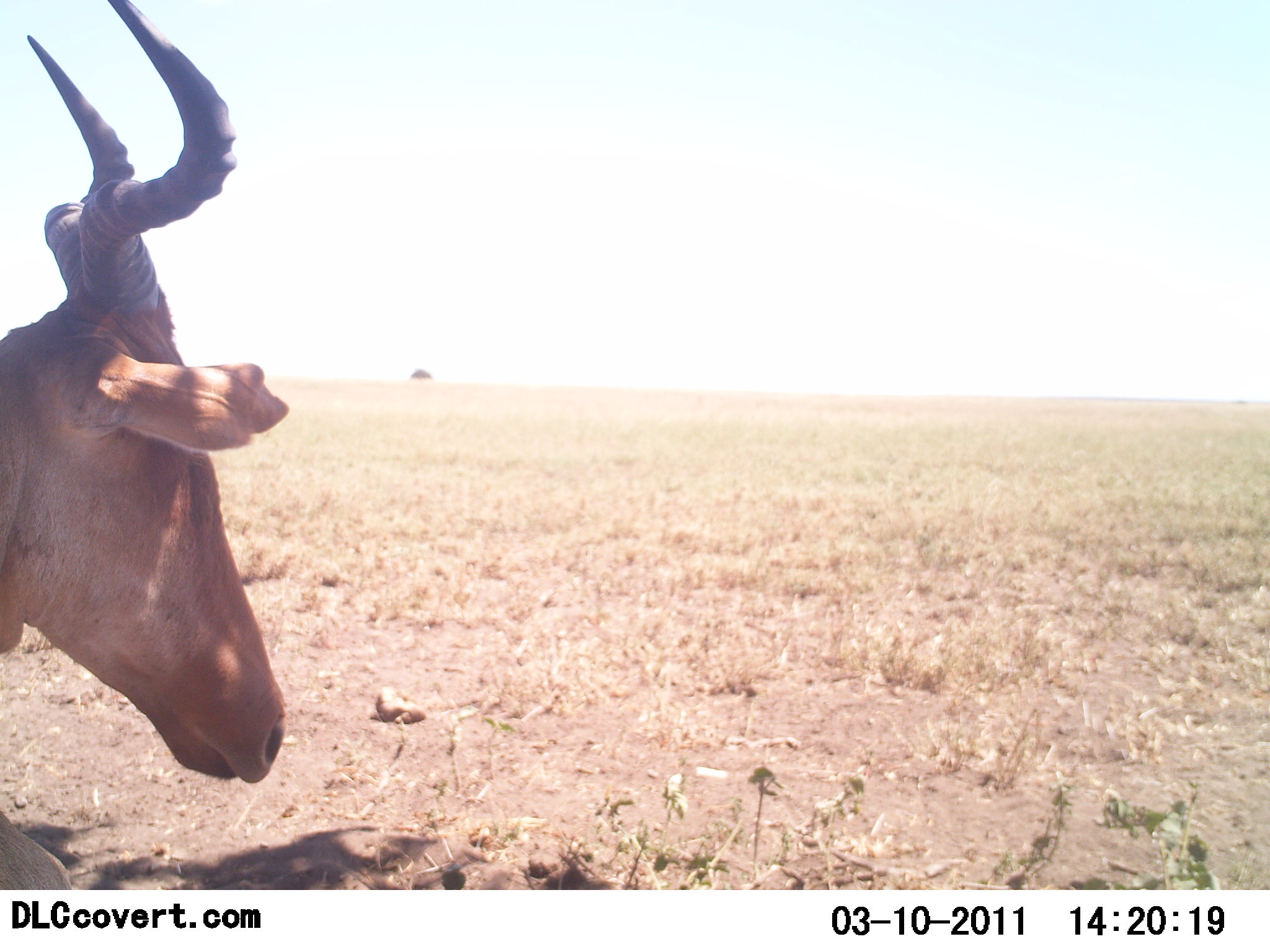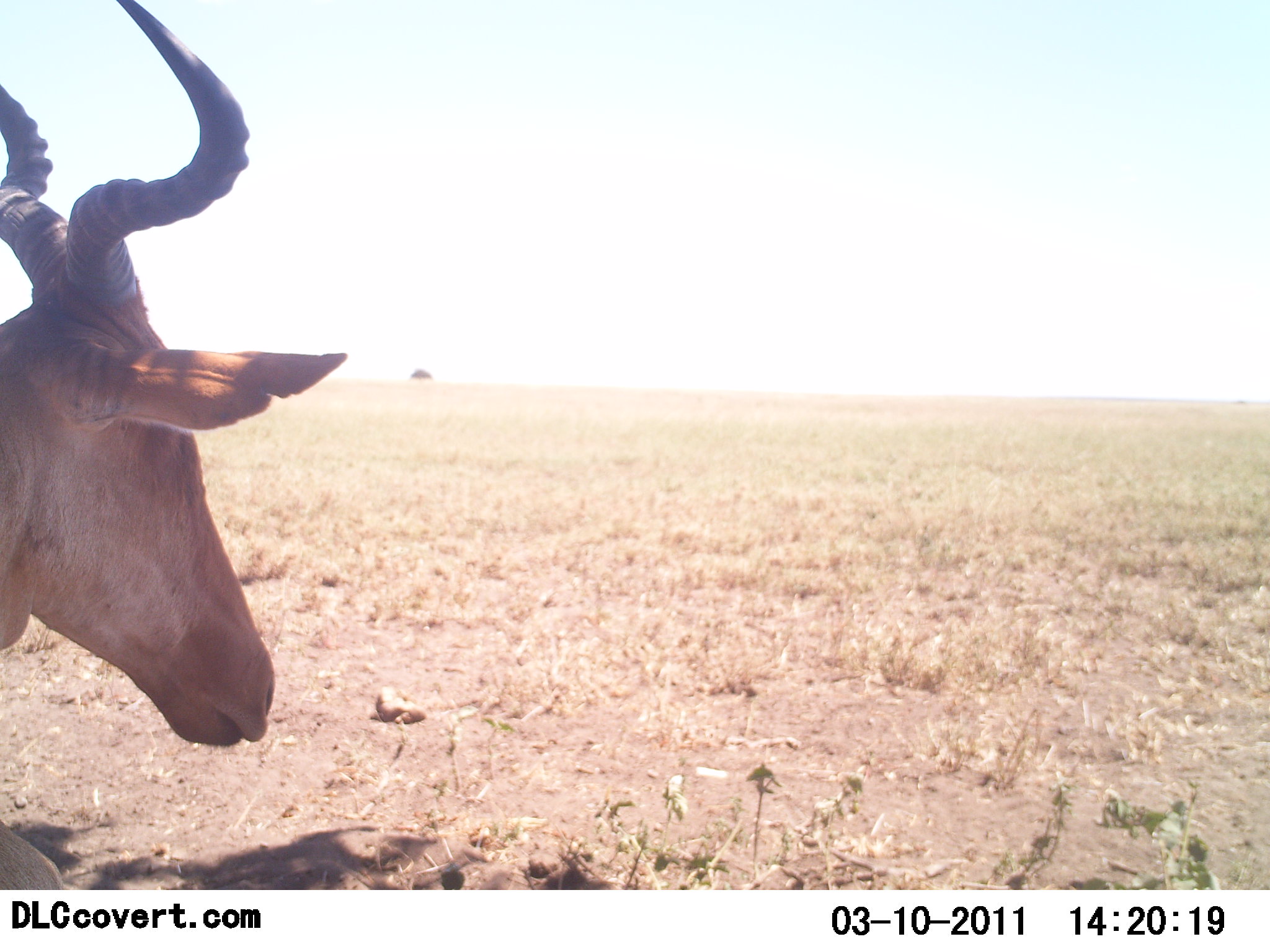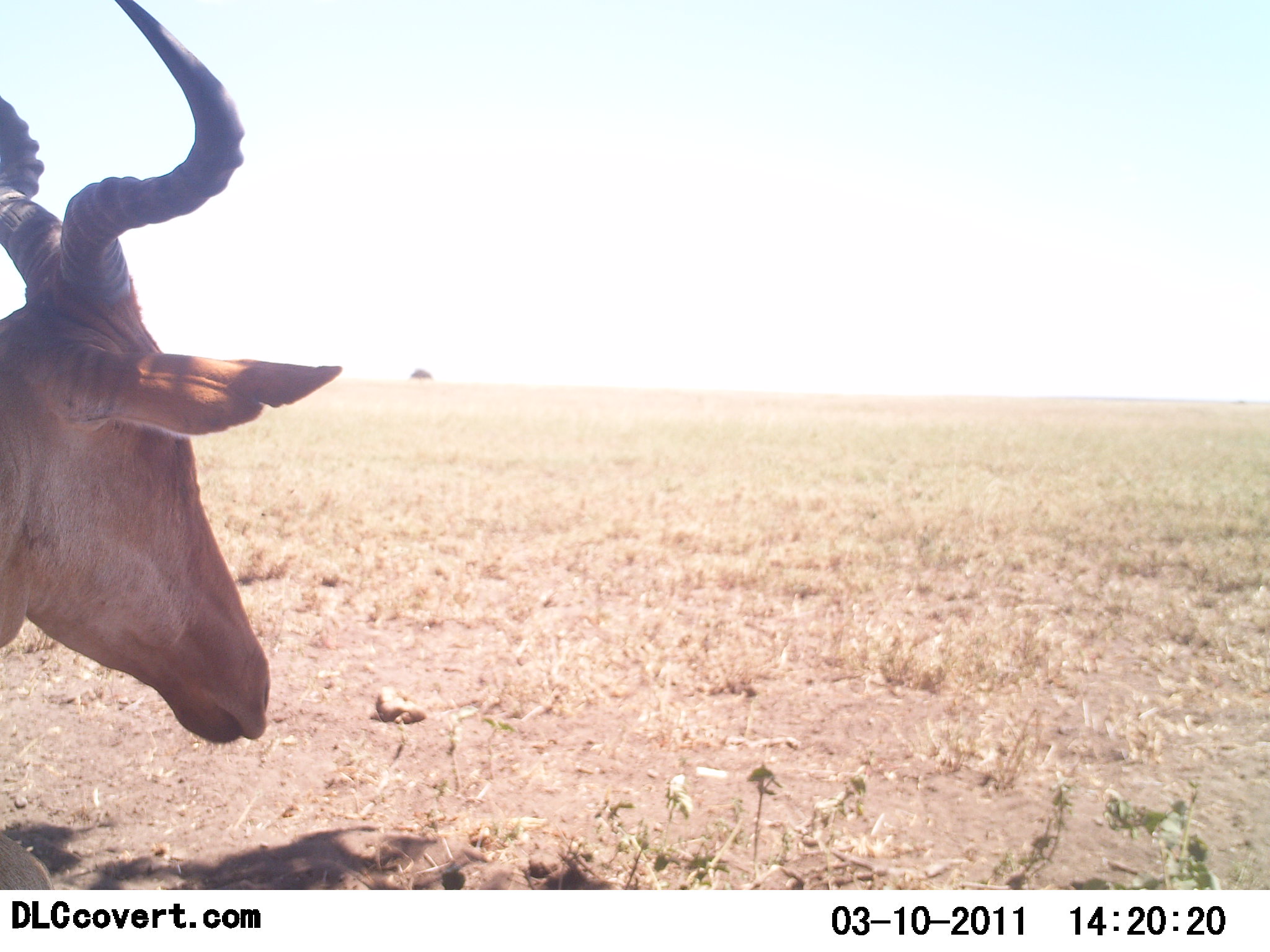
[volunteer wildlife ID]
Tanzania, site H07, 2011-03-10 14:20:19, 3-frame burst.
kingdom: Animalia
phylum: Chordata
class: Mammalia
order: Artiodactyla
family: Bovidae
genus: Alcelaphus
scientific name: Alcelaphus buselaphus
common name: hartebeest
Hartebeest (Alcelaphus buselaphus), count 1. Behavior (volunteer vote fractions): standing 54%, resting 46%, moving 8%, interacting 0%. Young present (vote fraction): 0%. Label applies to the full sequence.